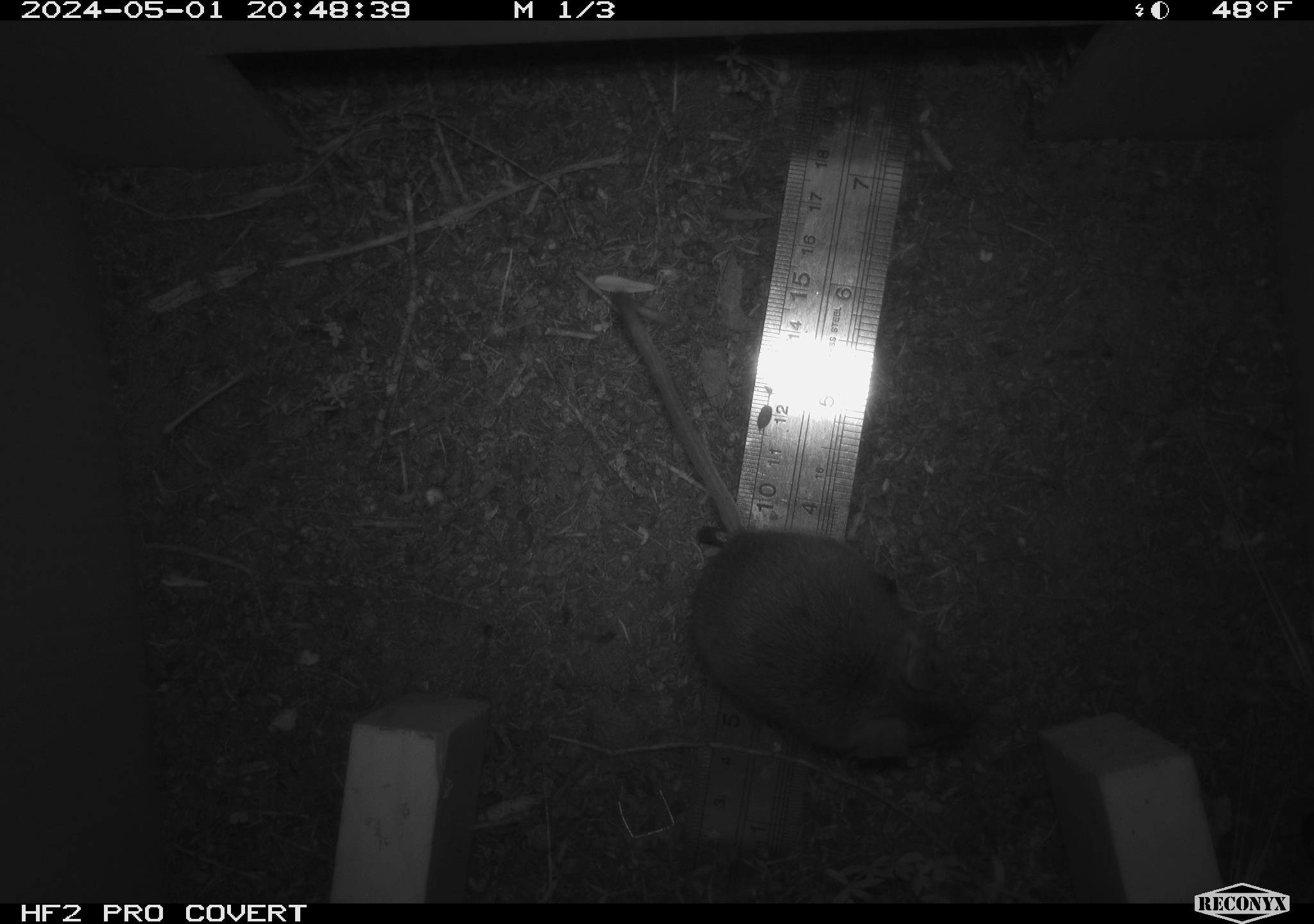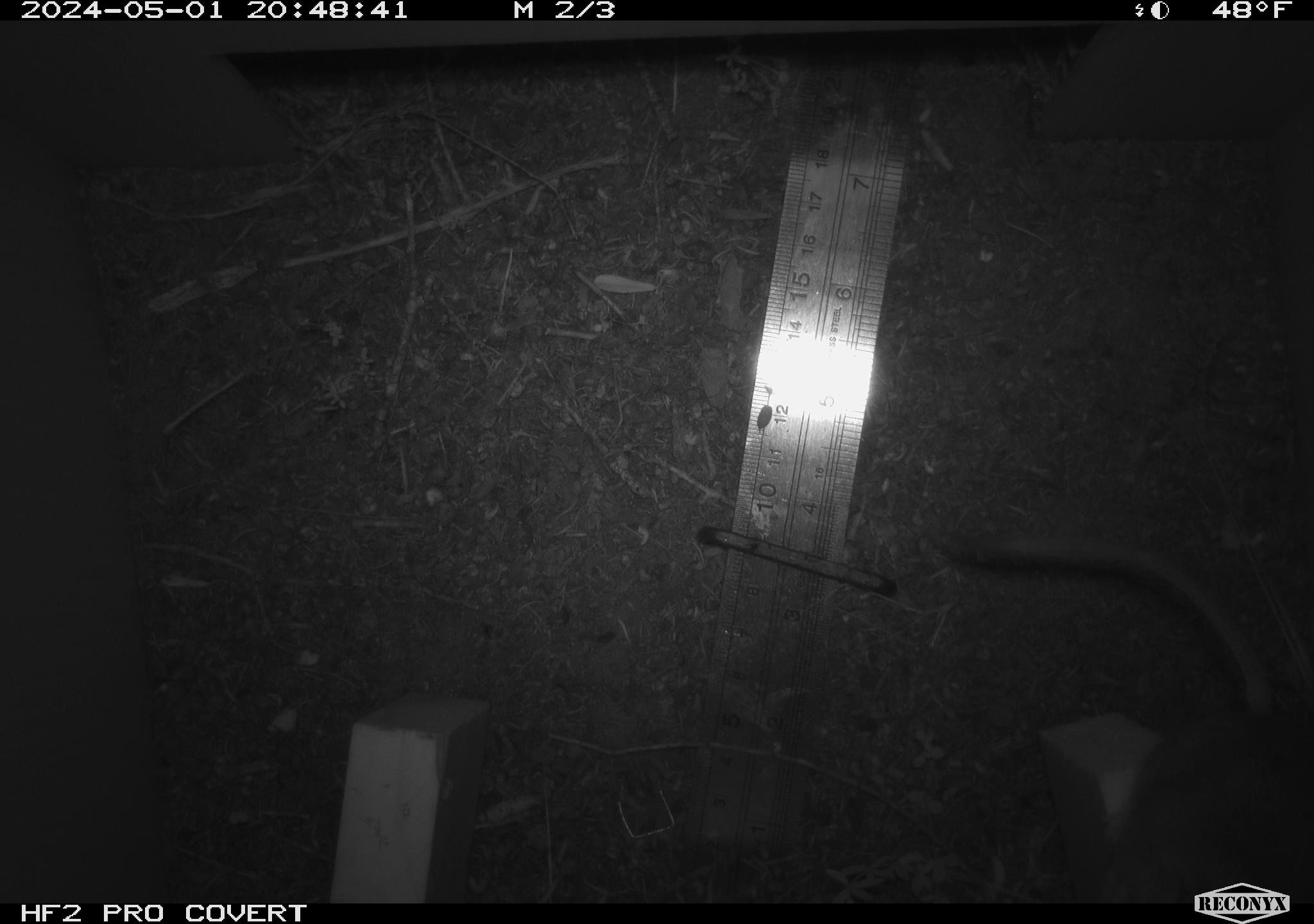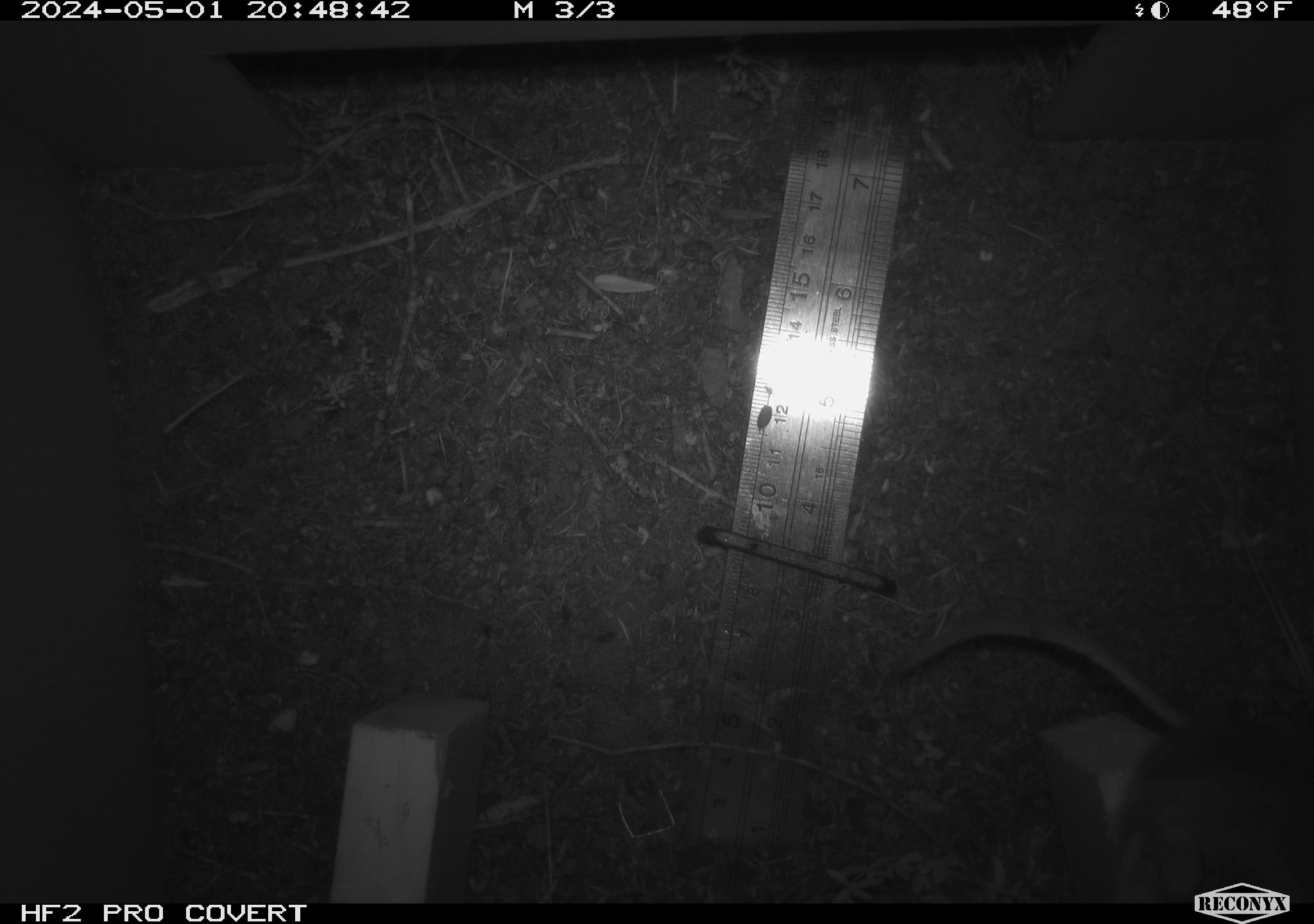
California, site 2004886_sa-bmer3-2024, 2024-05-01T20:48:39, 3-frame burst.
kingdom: Animalia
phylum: Chordata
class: Mammalia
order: Rodentia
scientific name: Rodentia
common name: mouse species